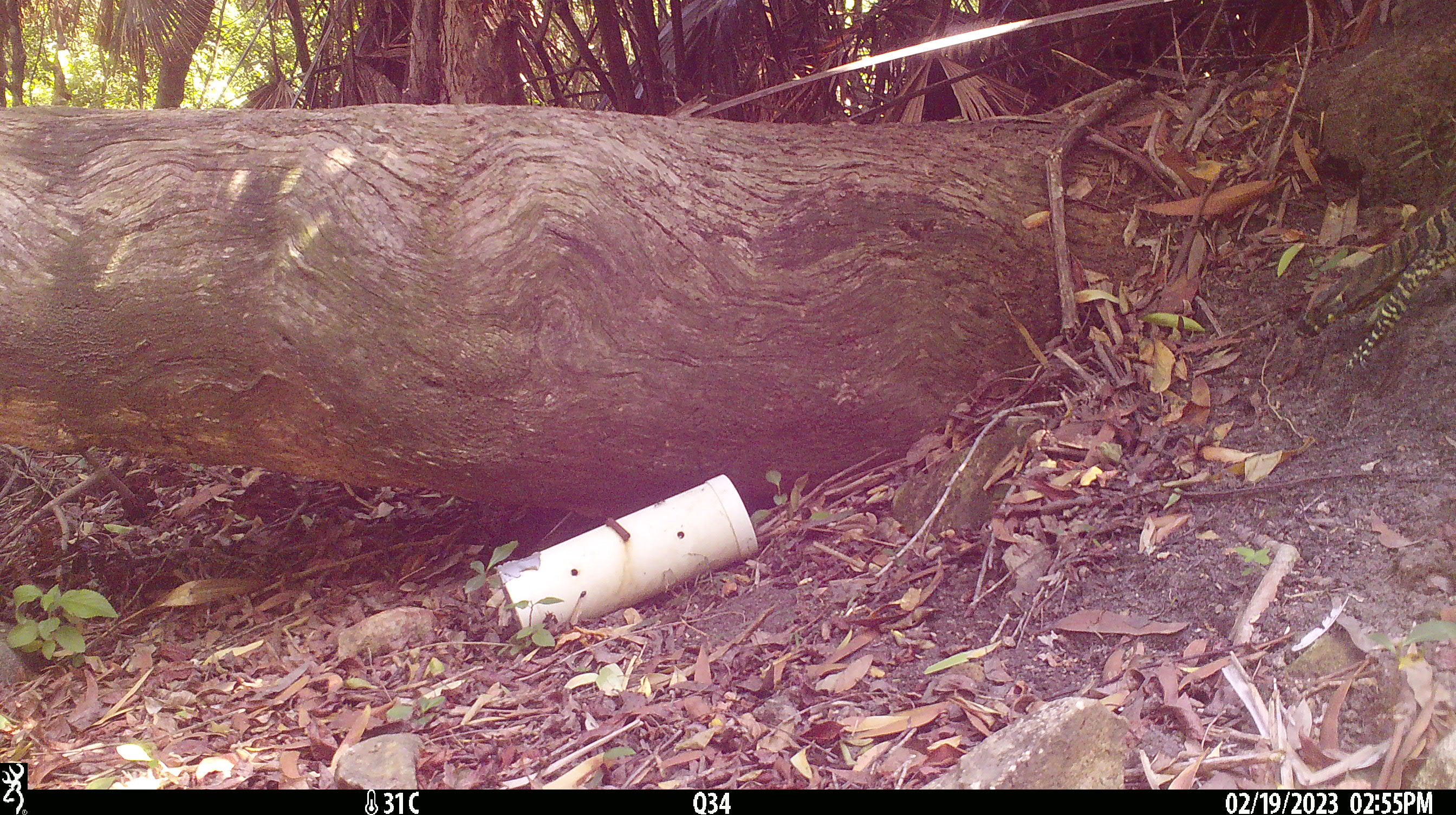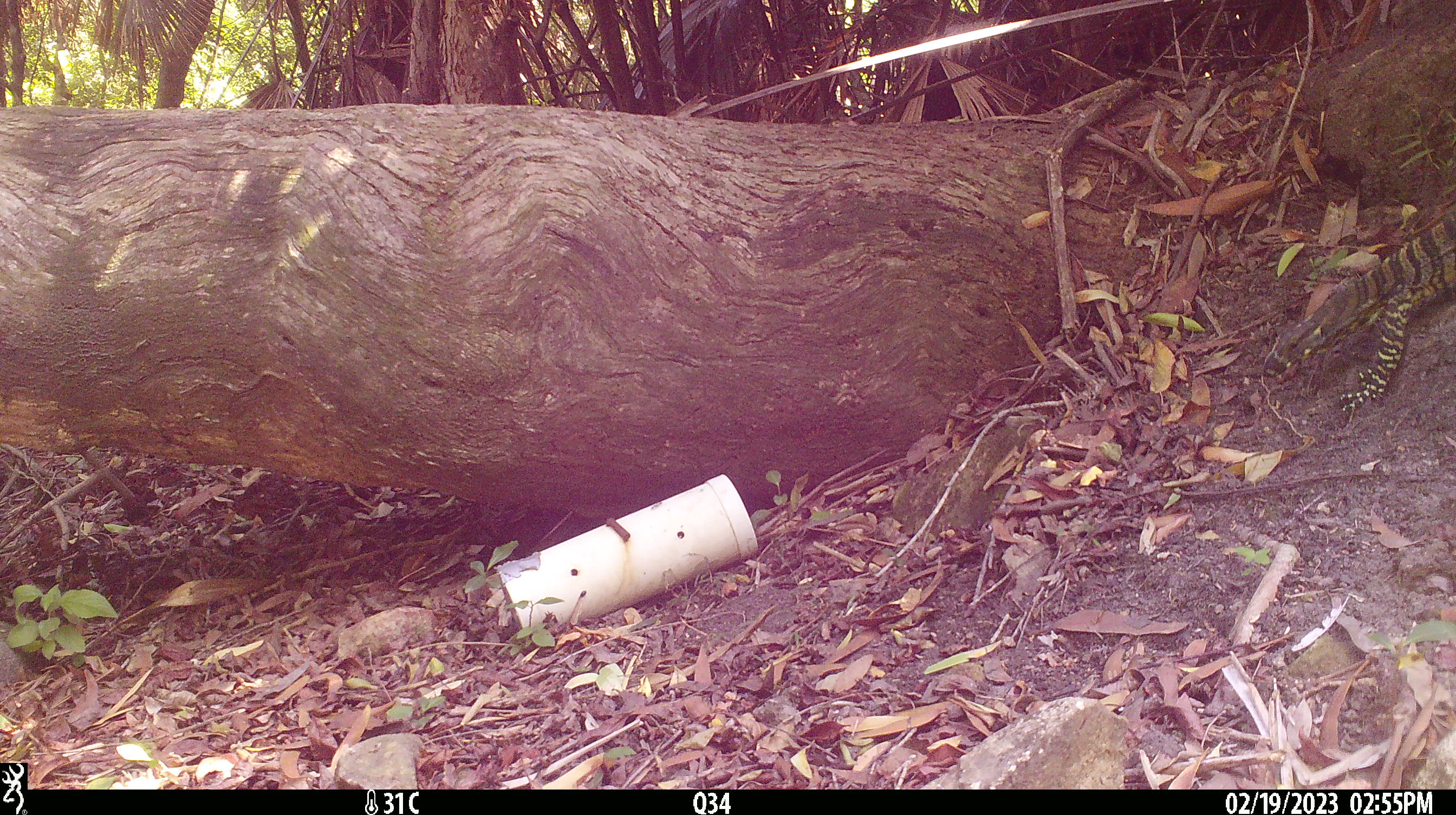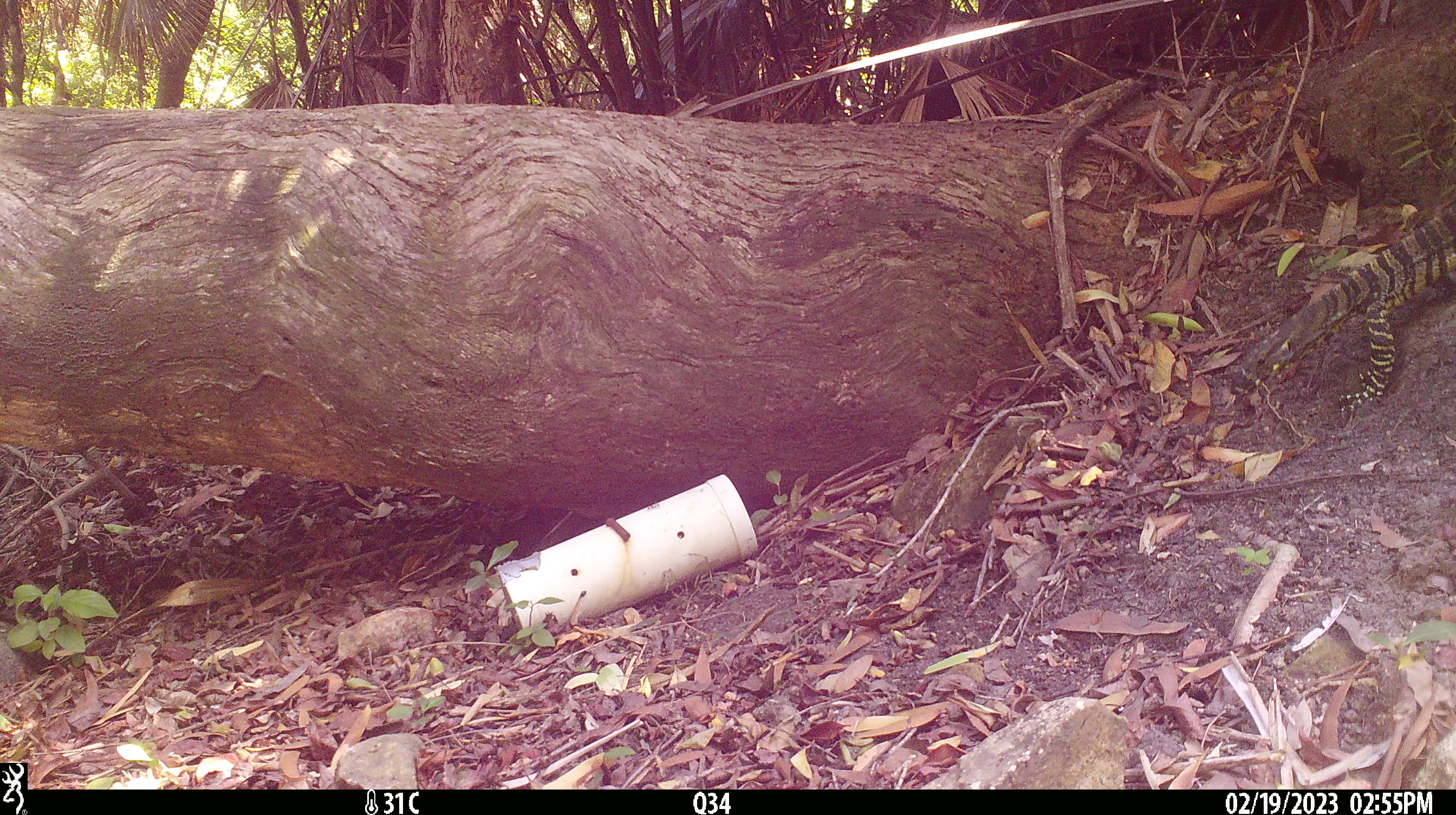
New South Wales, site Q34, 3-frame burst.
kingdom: Animalia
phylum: Chordata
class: Reptilia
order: Squamata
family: Varanidae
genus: Varanus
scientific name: Varanus varius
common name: lace monitor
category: goanna